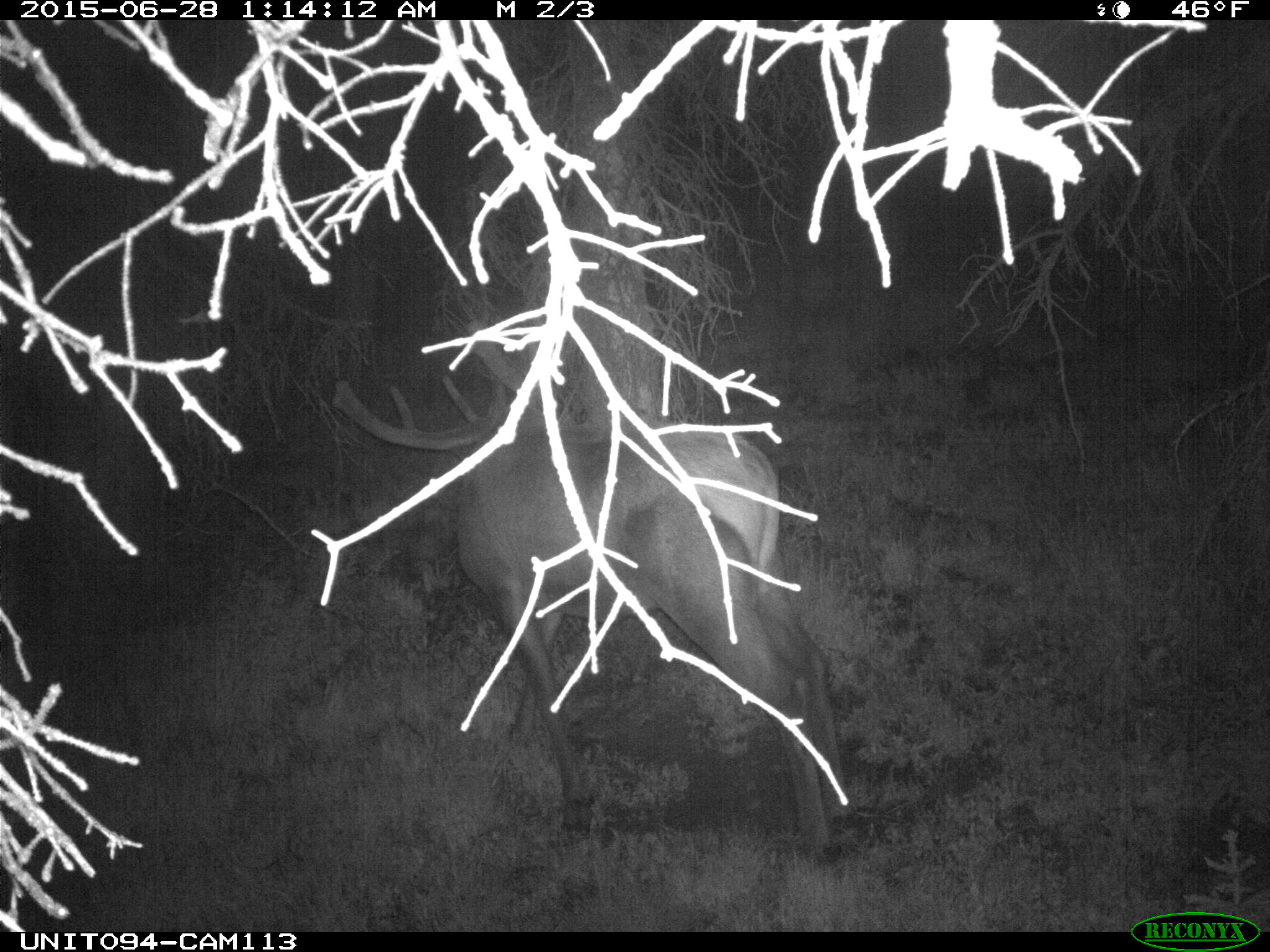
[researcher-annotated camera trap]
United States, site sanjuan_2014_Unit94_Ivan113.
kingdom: Animalia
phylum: Chordata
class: Mammalia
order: Artiodactyla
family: Cervidae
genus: Cervus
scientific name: Cervus elaphus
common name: red deer